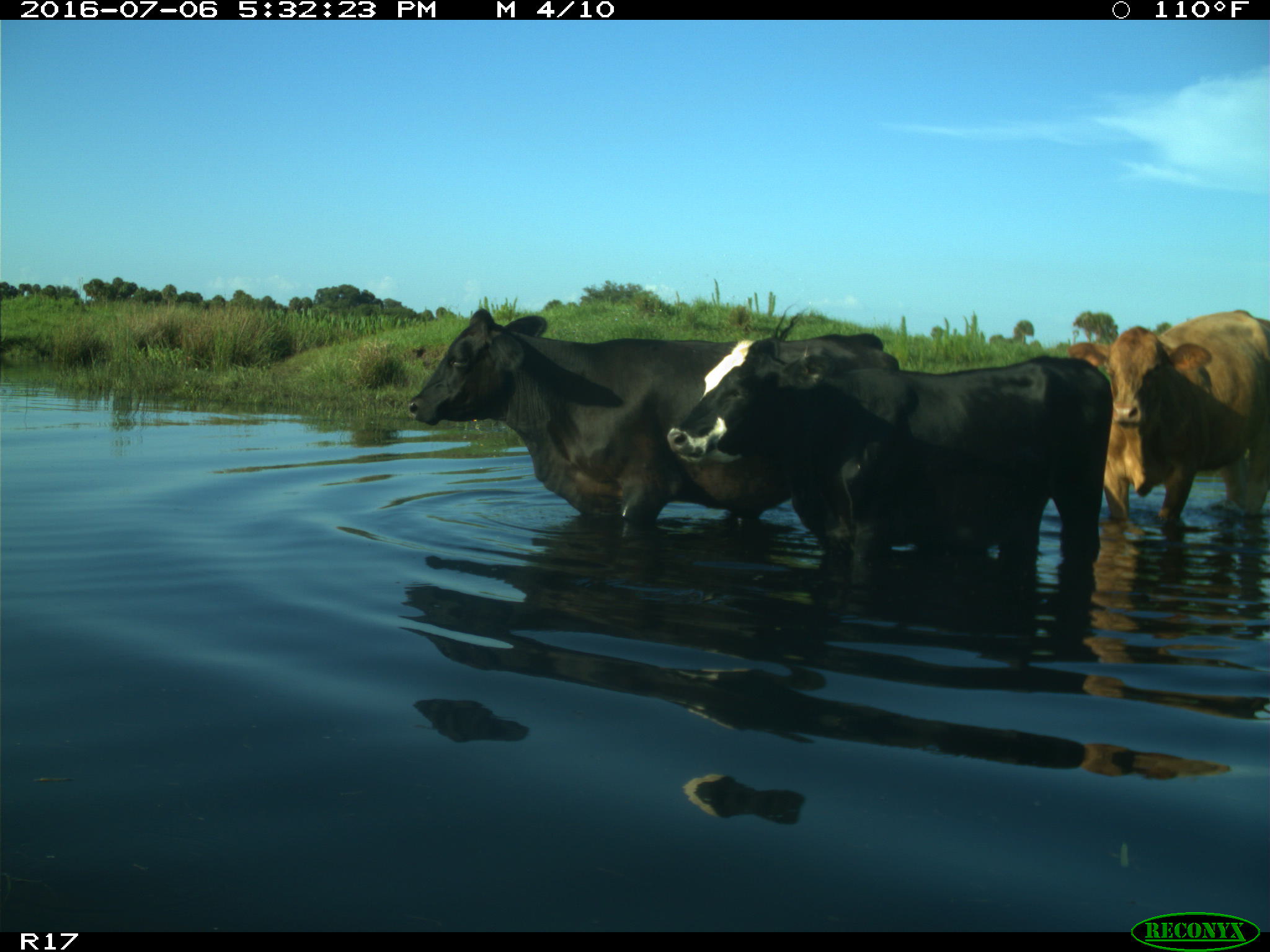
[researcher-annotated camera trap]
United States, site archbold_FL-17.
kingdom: Animalia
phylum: Chordata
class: Mammalia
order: Artiodactyla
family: Bovidae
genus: Bos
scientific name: Bos taurus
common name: domestic cow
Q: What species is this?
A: Bos taurus (domestic cow).